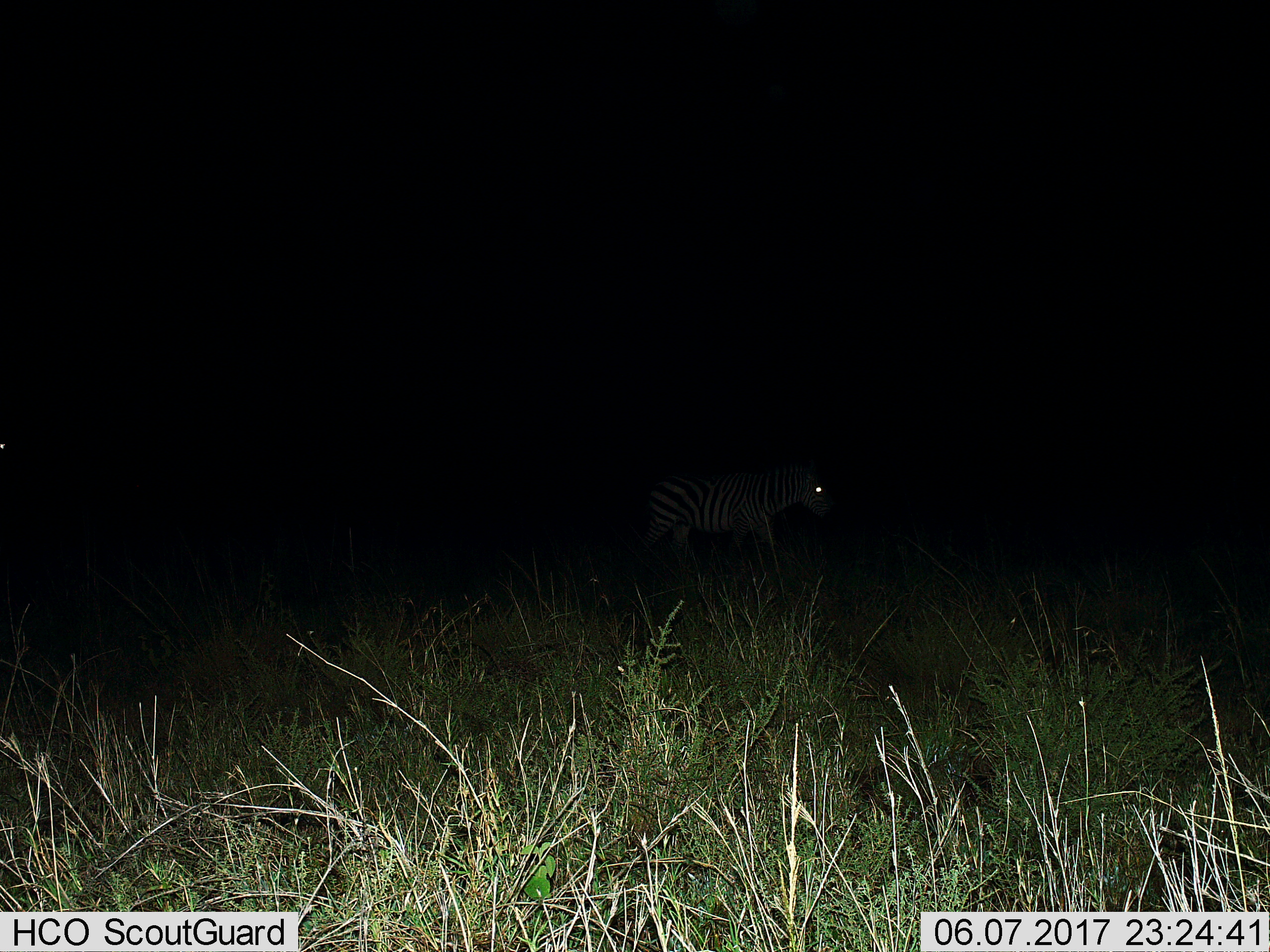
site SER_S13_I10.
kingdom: Animalia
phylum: Chordata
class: Mammalia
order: Perissodactyla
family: Equidae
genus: Equus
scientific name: Equus quagga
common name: plains zebra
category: zebraplains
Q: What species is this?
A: Zebraplains (plains zebra) (Equus quagga).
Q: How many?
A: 1.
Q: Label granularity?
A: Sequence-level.